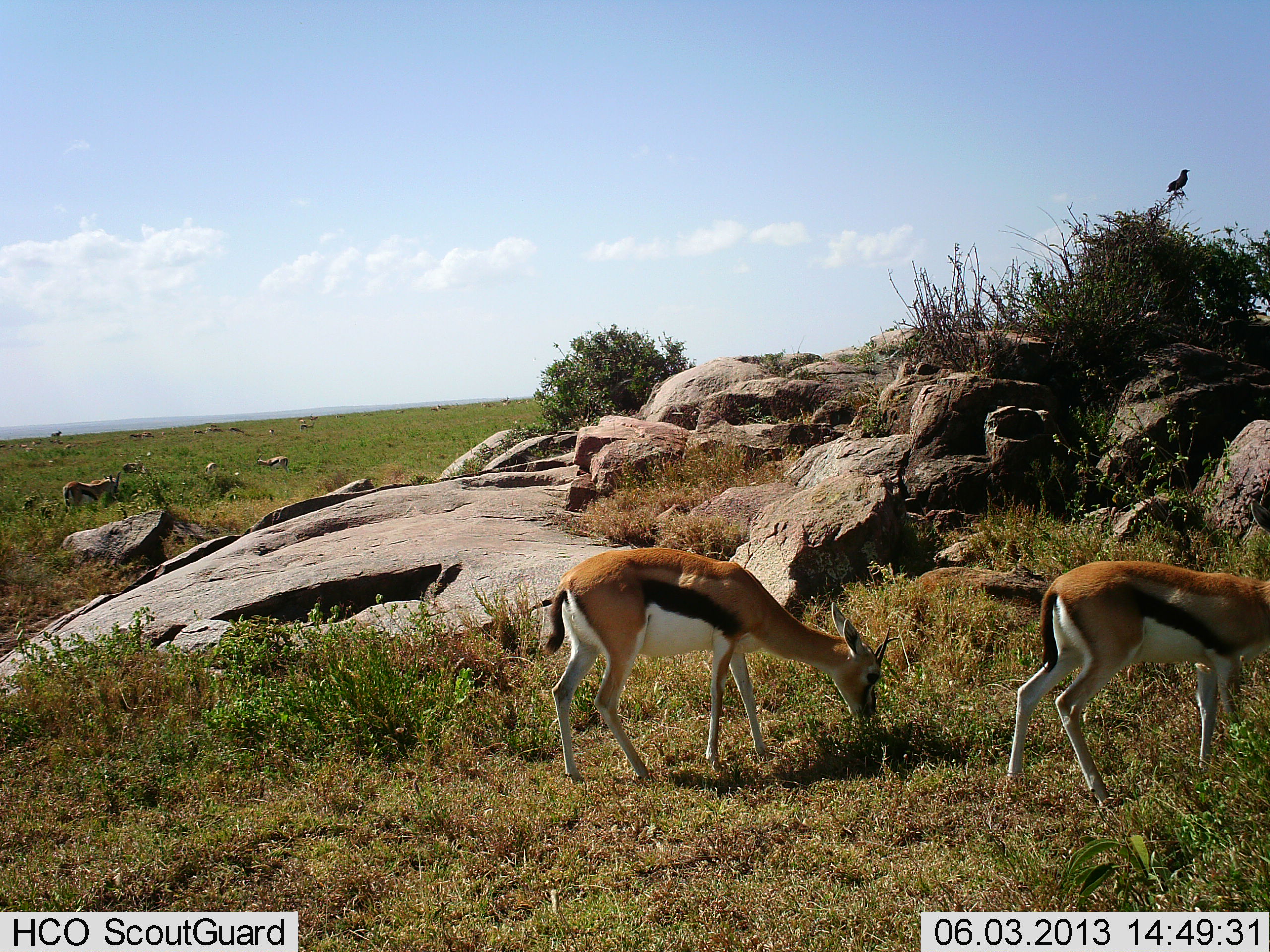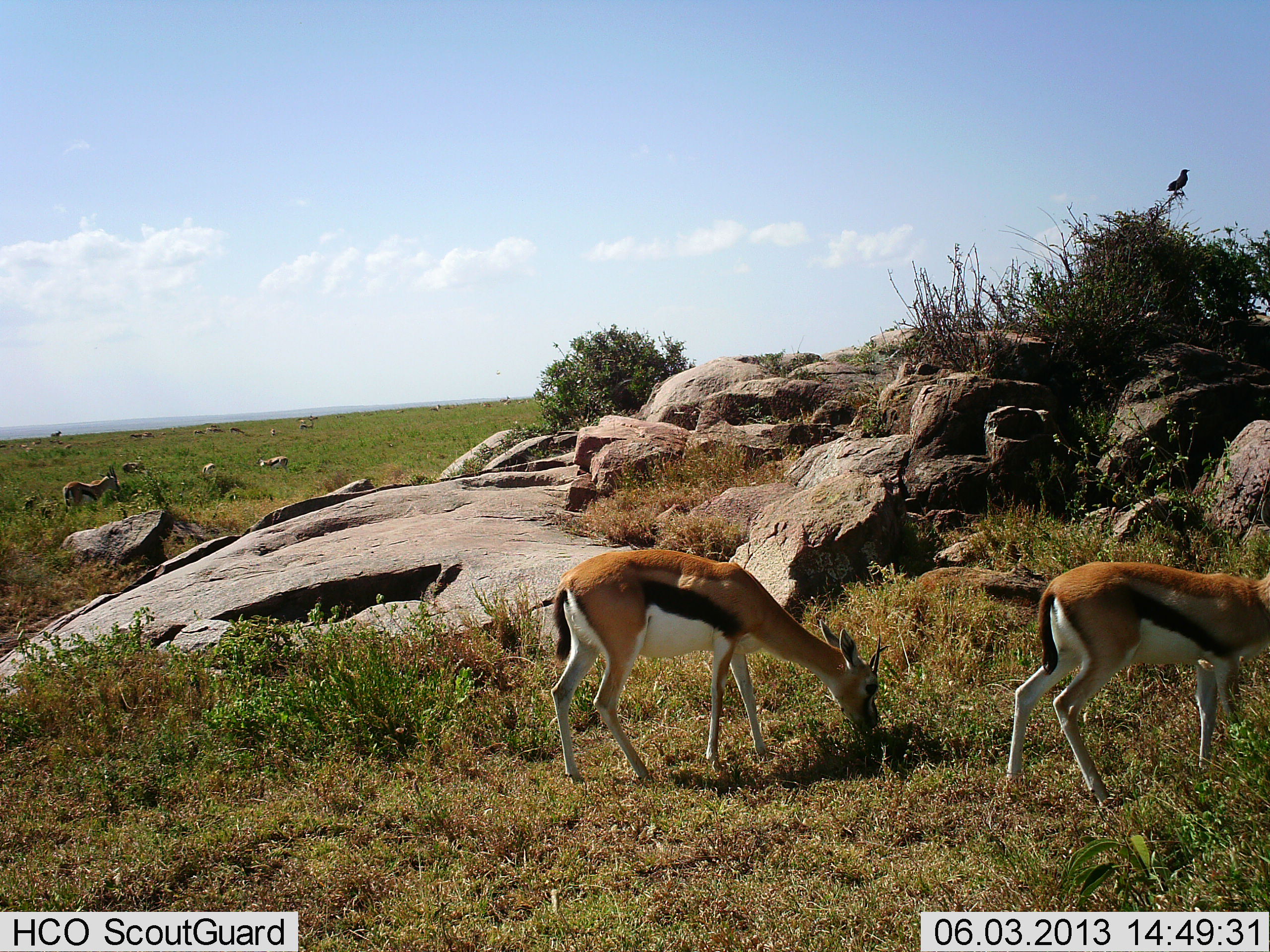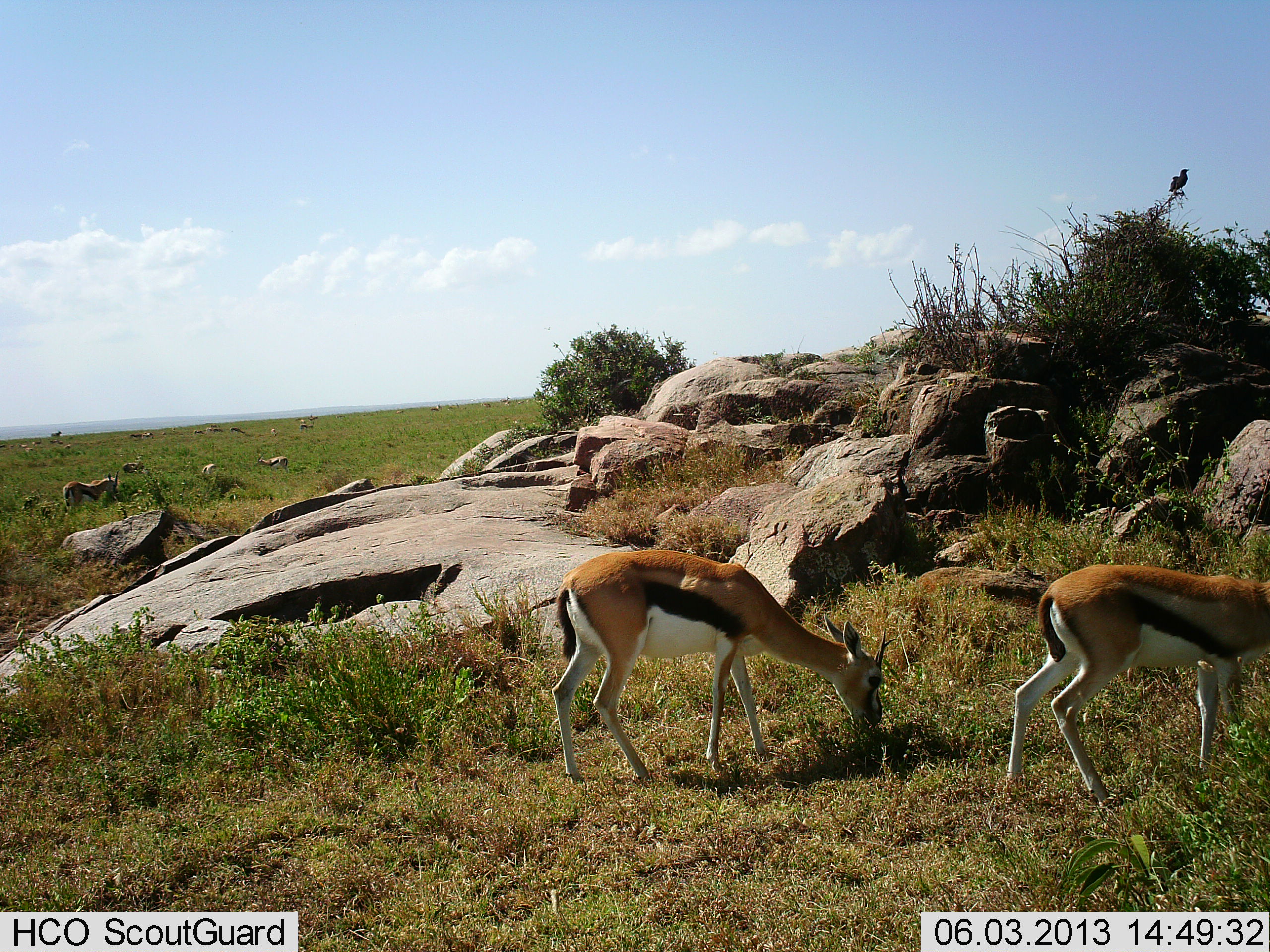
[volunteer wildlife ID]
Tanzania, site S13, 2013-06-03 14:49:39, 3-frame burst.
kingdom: Animalia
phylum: Chordata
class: Mammalia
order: Artiodactyla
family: Bovidae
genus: Eudorcas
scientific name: Eudorcas thomsonii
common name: thomson's gazelle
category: gazellethomsons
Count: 6.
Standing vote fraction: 38%.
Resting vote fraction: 0%.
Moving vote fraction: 6%.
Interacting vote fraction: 0%.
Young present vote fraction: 0%.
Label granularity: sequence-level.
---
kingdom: Animalia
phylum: Chordata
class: Aves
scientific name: Aves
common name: bird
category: otherbird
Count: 1.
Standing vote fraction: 60%.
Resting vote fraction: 40%.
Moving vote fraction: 0%.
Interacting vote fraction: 0%.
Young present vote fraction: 0%.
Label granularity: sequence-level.